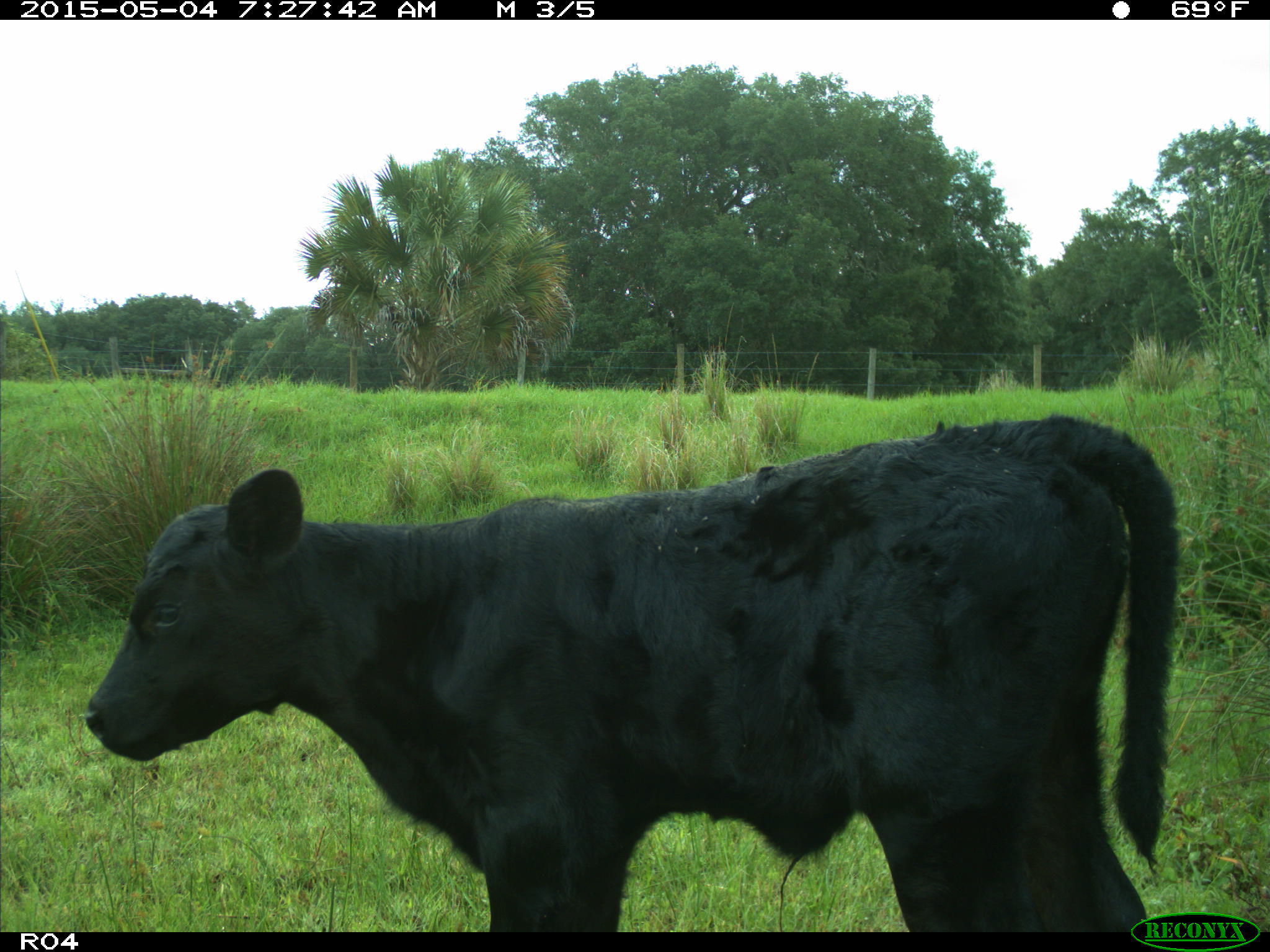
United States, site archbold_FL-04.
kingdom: Animalia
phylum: Chordata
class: Mammalia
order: Artiodactyla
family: Bovidae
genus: Bos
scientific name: Bos taurus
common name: domestic cow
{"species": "Bos taurus (domestic cow)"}